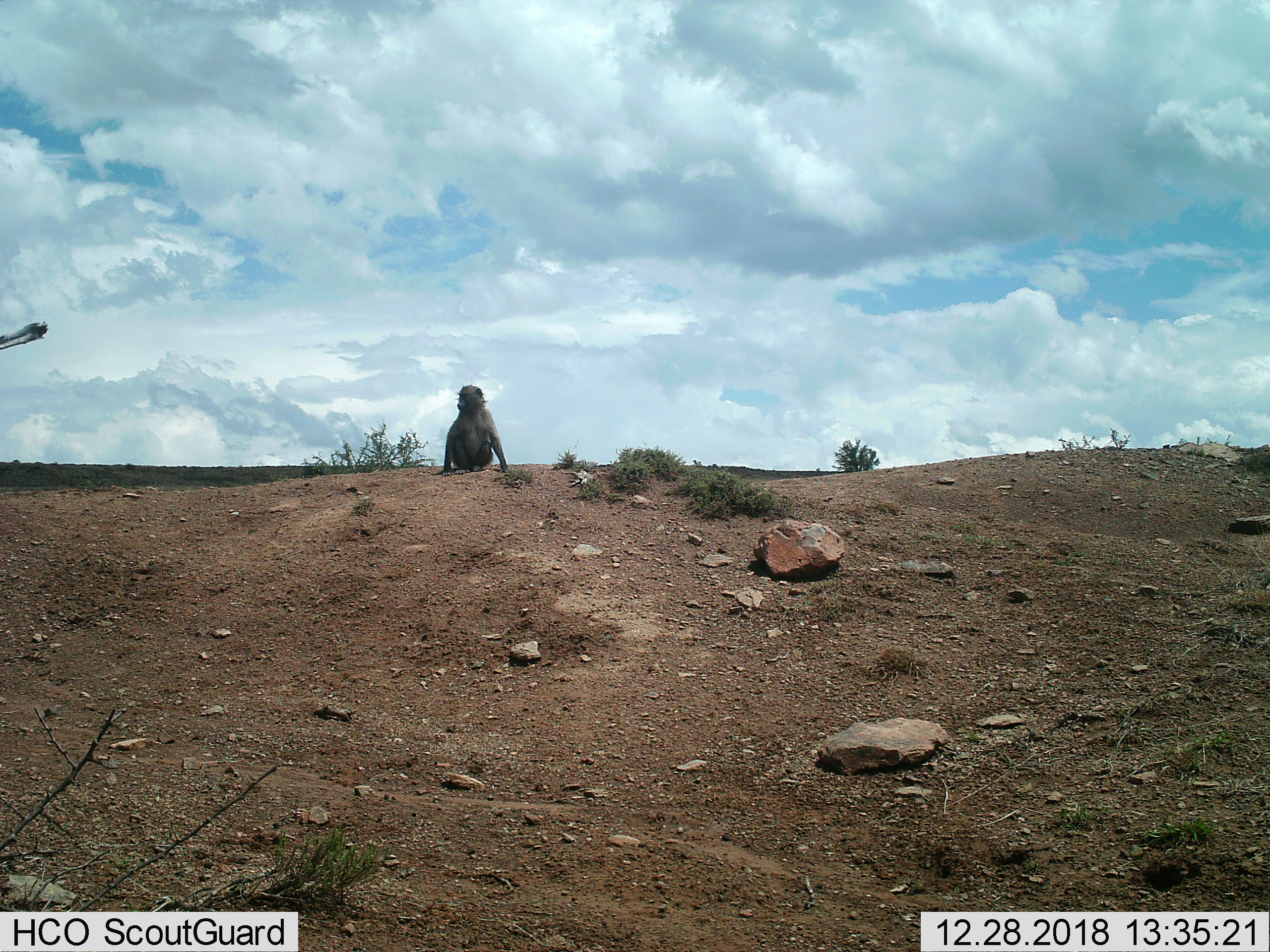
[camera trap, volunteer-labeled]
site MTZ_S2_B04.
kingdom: Animalia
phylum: Chordata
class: Mammalia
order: Primates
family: Cercopithecidae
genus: Papio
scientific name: Papio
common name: baboon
Baboon (Papio), count 1. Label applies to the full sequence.